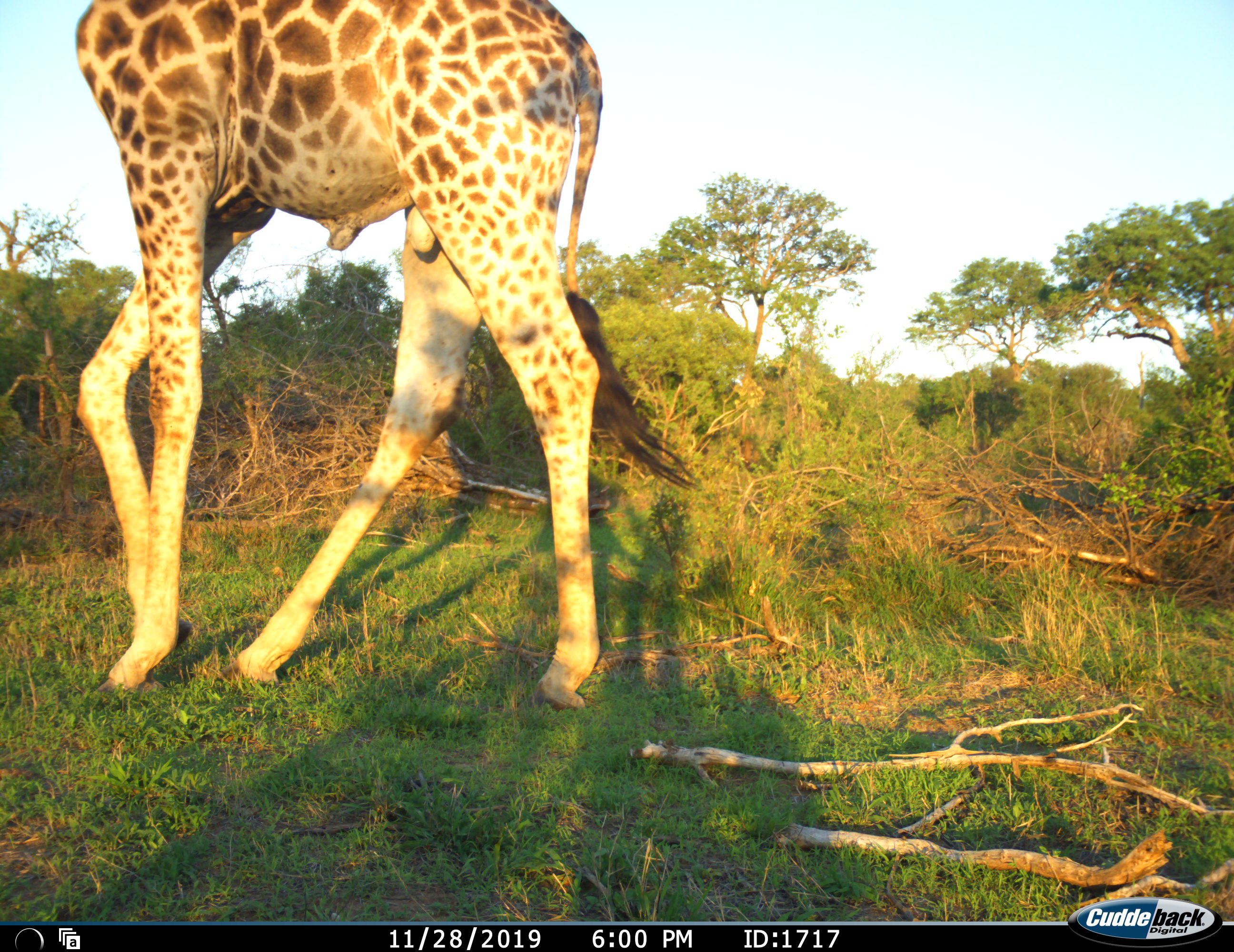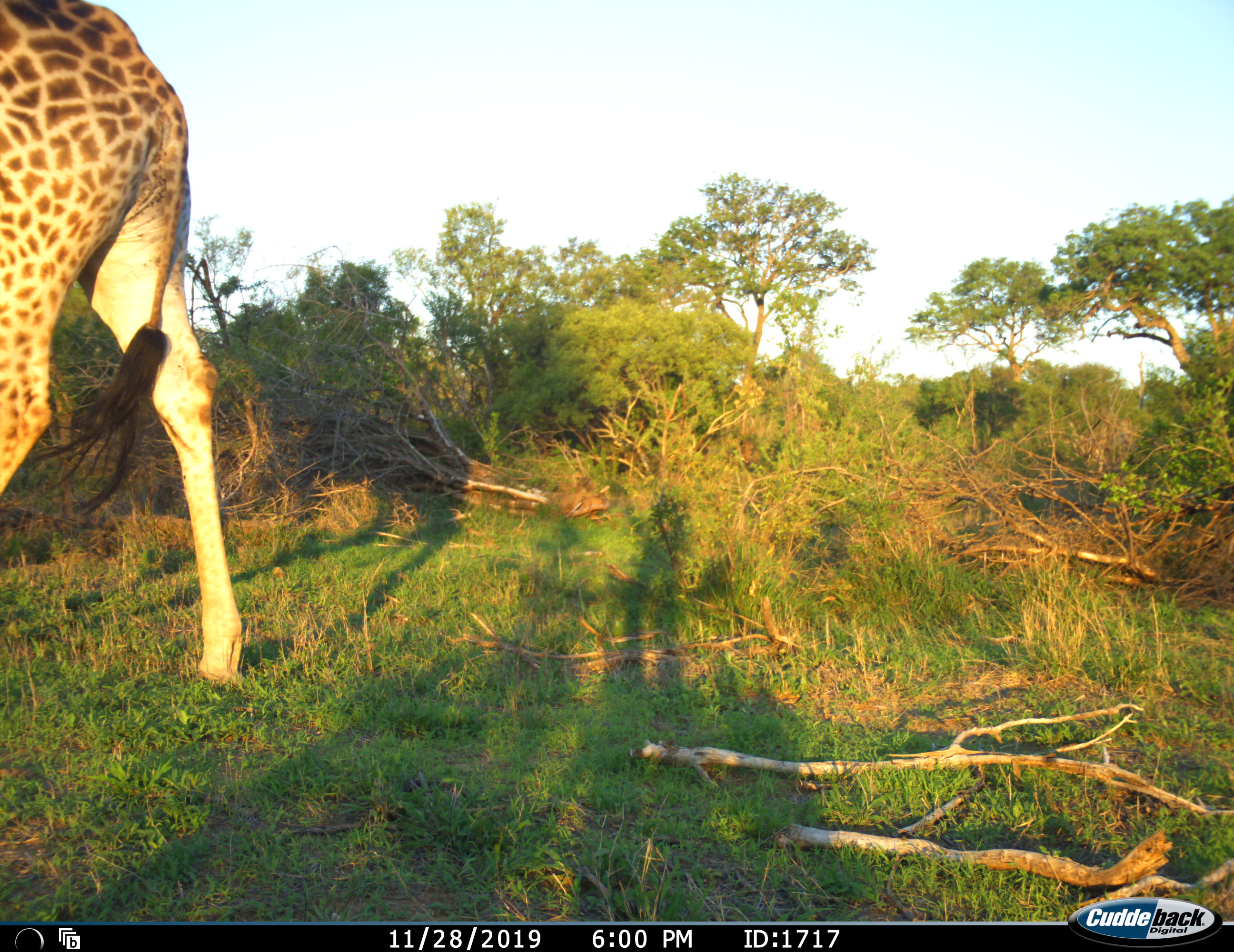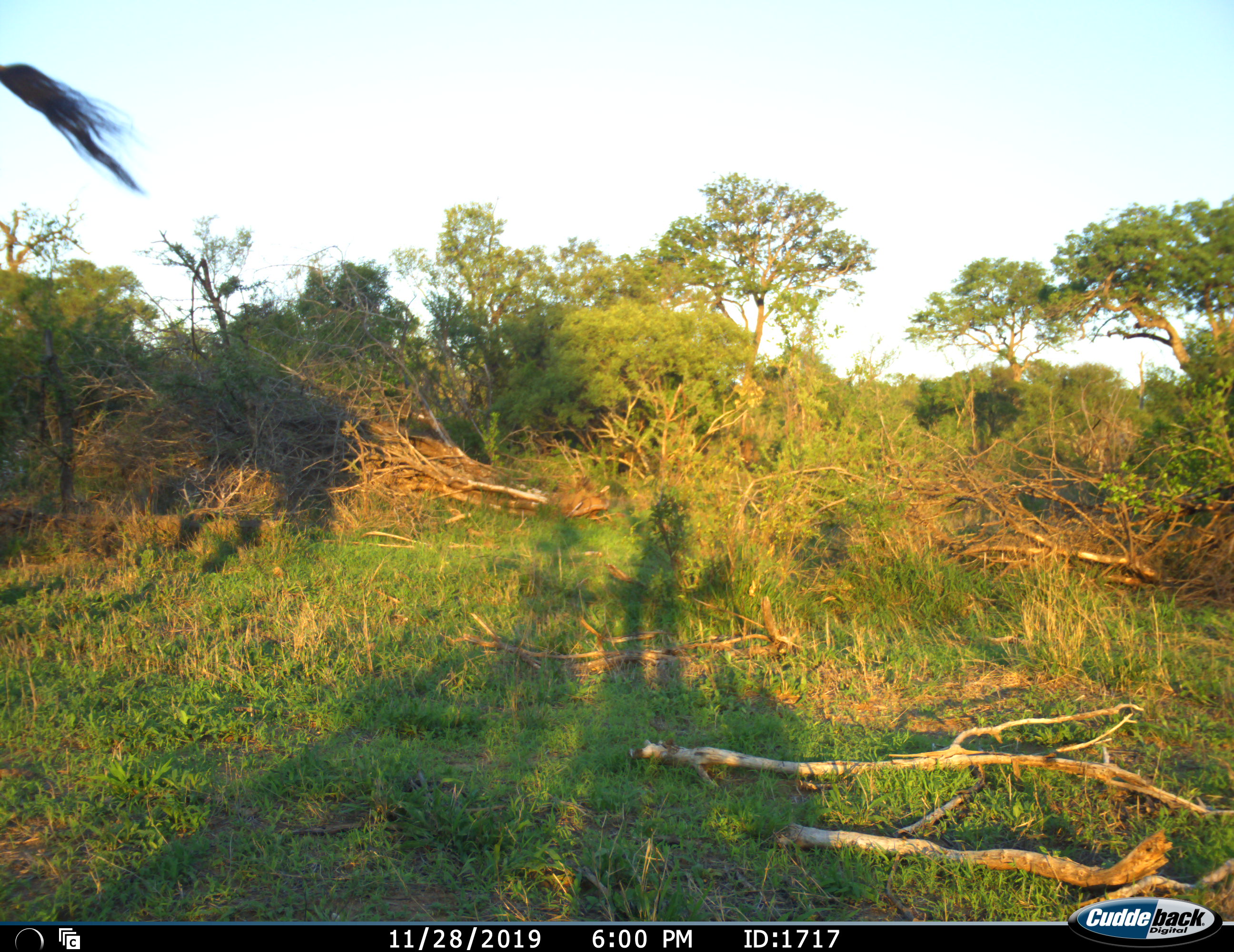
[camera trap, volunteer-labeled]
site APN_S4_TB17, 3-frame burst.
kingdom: Animalia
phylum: Chordata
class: Mammalia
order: Artiodactyla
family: Giraffidae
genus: Giraffa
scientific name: Giraffa camelopardalis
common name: giraffe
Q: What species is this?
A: Giraffe (Giraffa camelopardalis).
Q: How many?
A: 1.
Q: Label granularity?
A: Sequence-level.